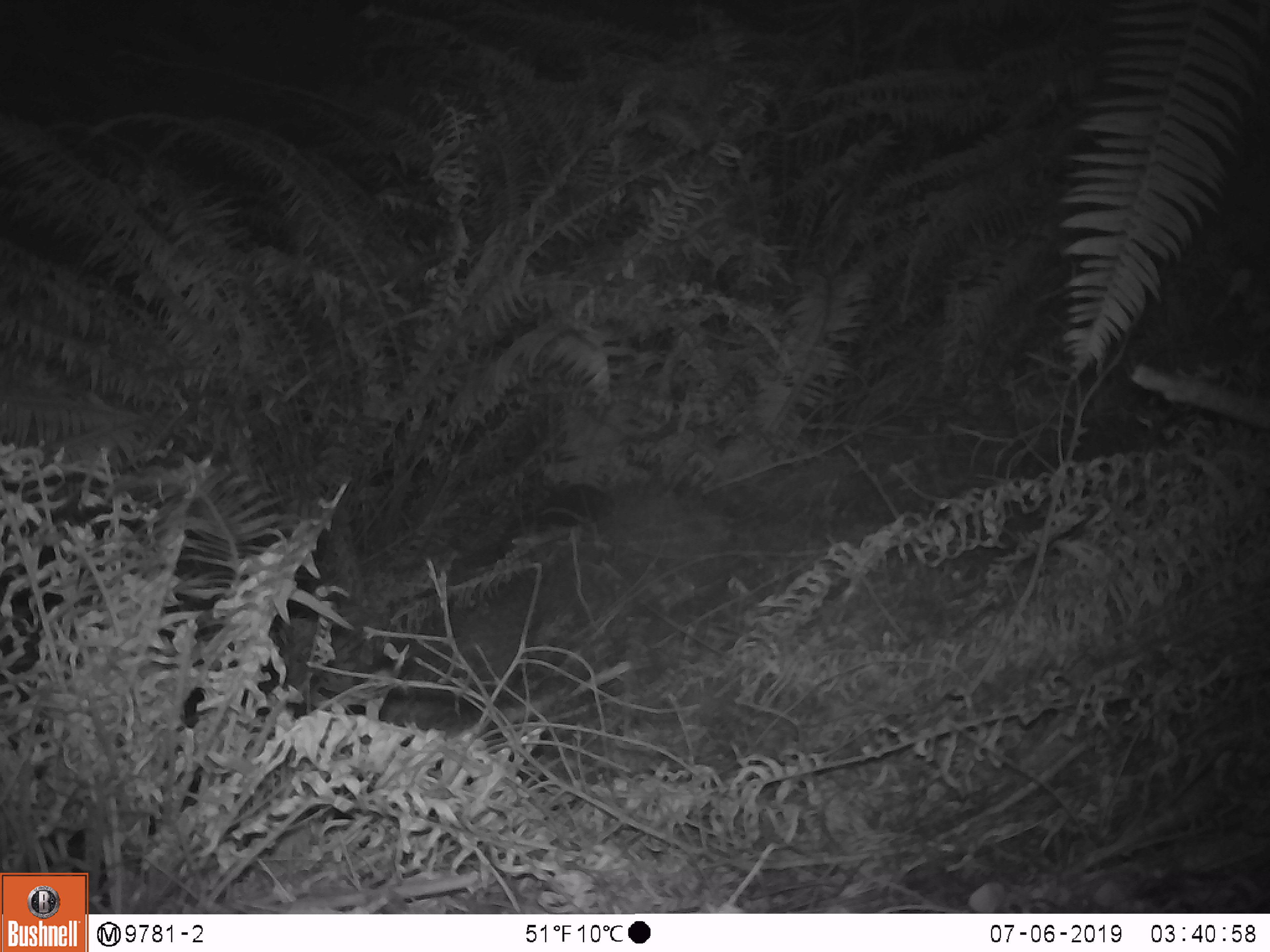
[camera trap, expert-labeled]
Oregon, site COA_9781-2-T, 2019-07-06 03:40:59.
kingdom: Animalia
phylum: Chordata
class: Mammalia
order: Rodentia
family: Aplodontiidae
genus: Aplodontia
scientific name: Aplodontia rufa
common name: mountain beaver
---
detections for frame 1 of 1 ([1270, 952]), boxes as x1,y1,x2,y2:
mountain beaver: 490,474,618,563